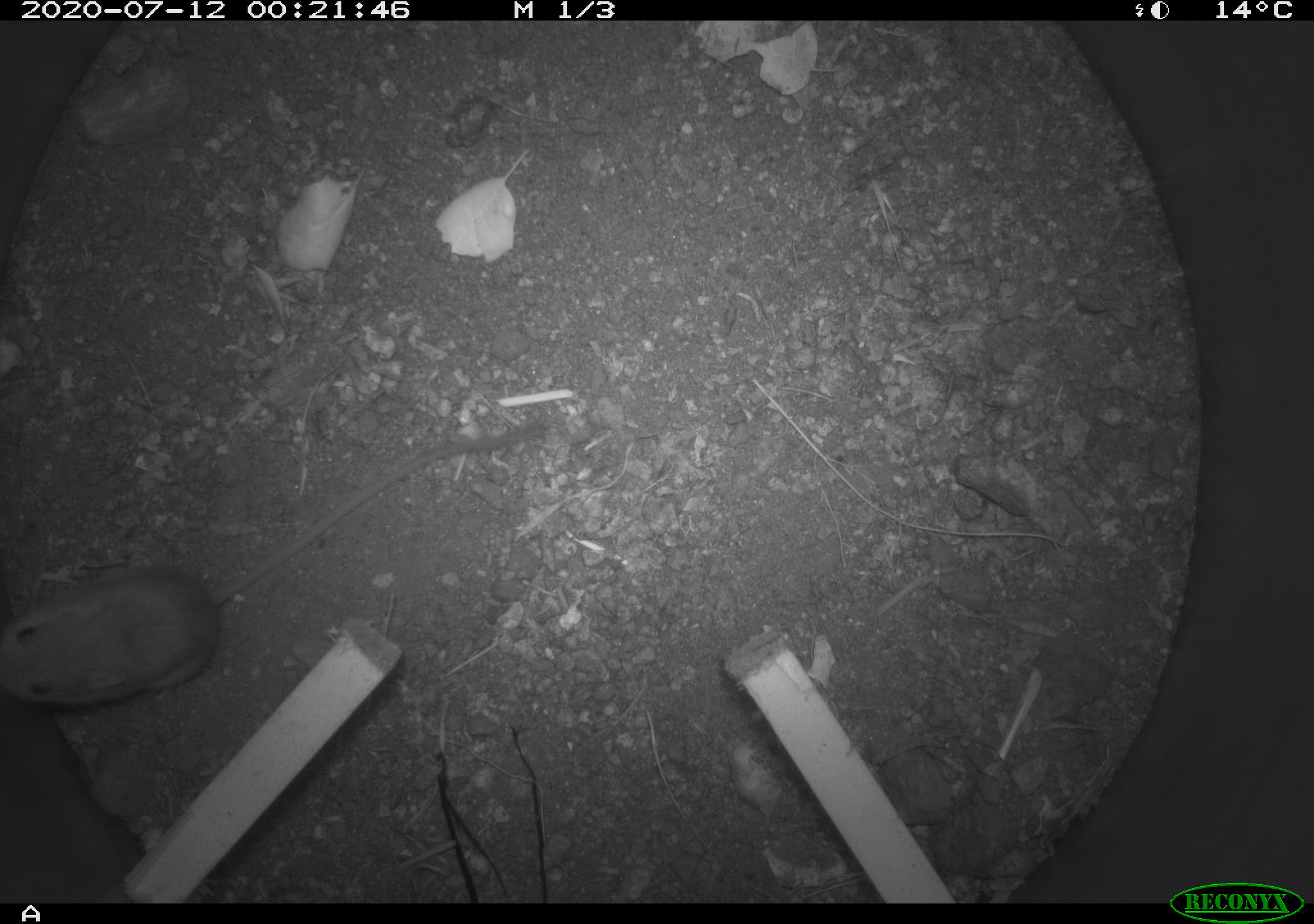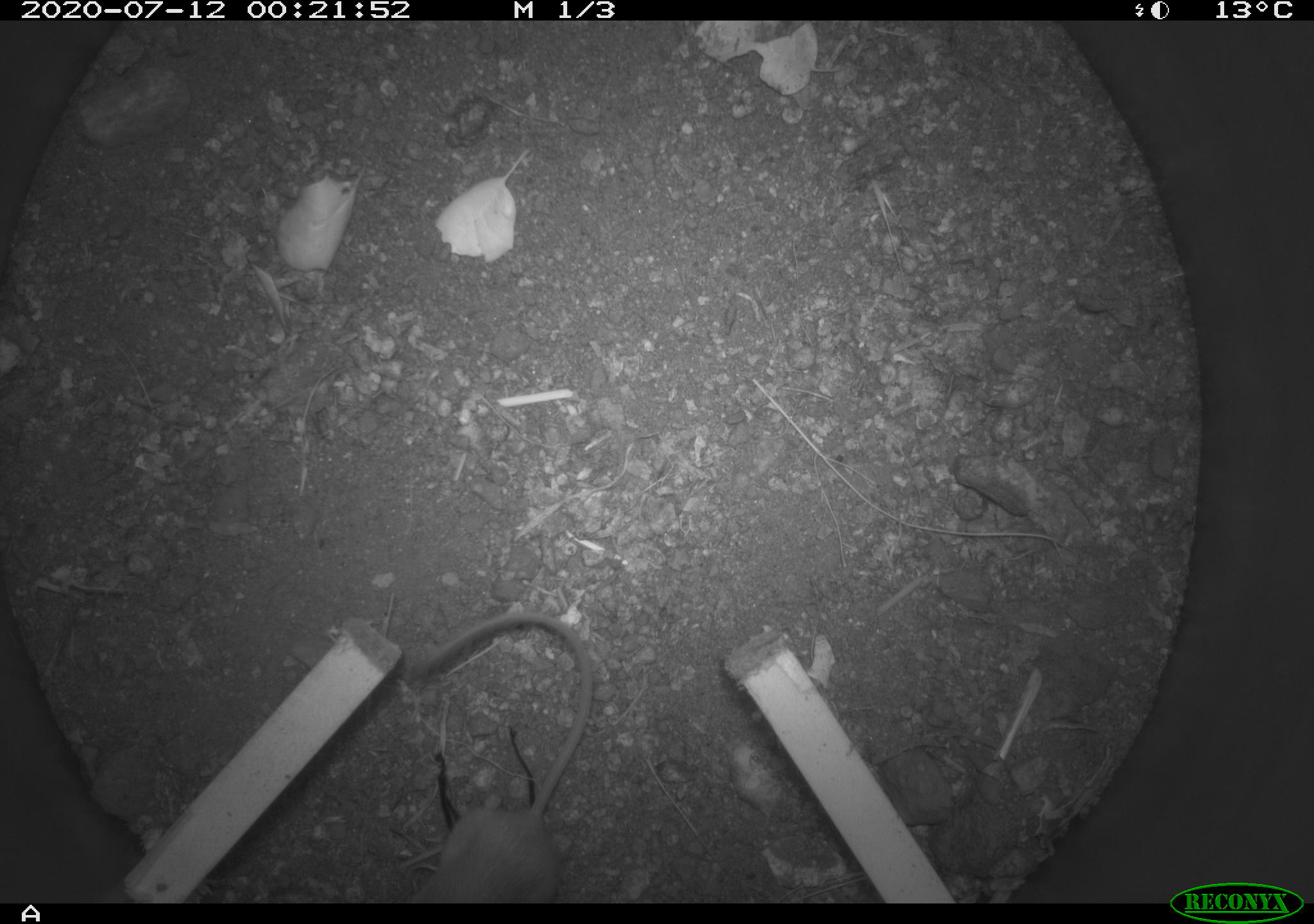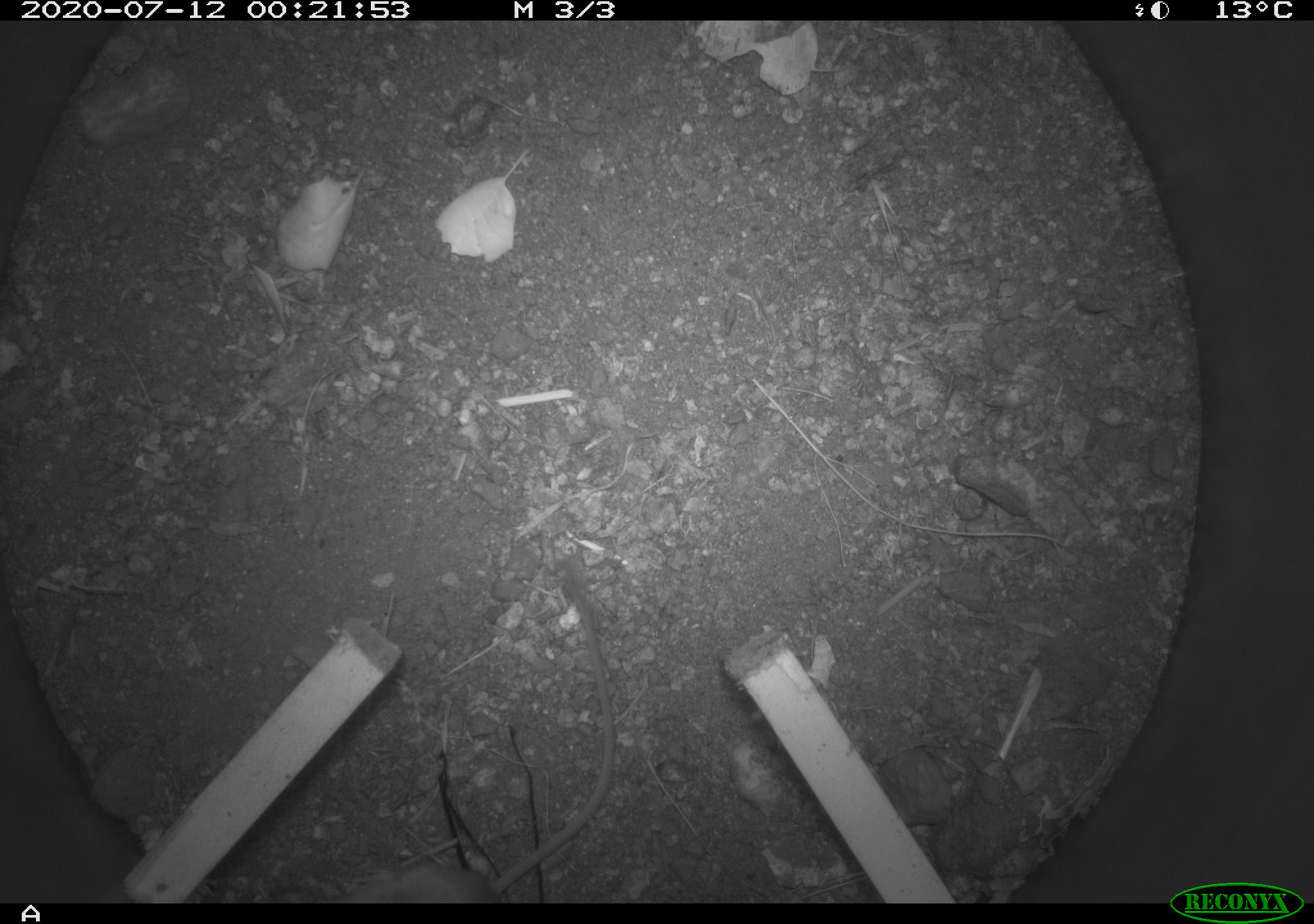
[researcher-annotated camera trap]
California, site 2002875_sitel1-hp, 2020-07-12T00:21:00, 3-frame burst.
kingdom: Animalia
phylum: Chordata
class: Mammalia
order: Rodentia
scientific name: Rodentia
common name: rodent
Rodent (Rodentia).